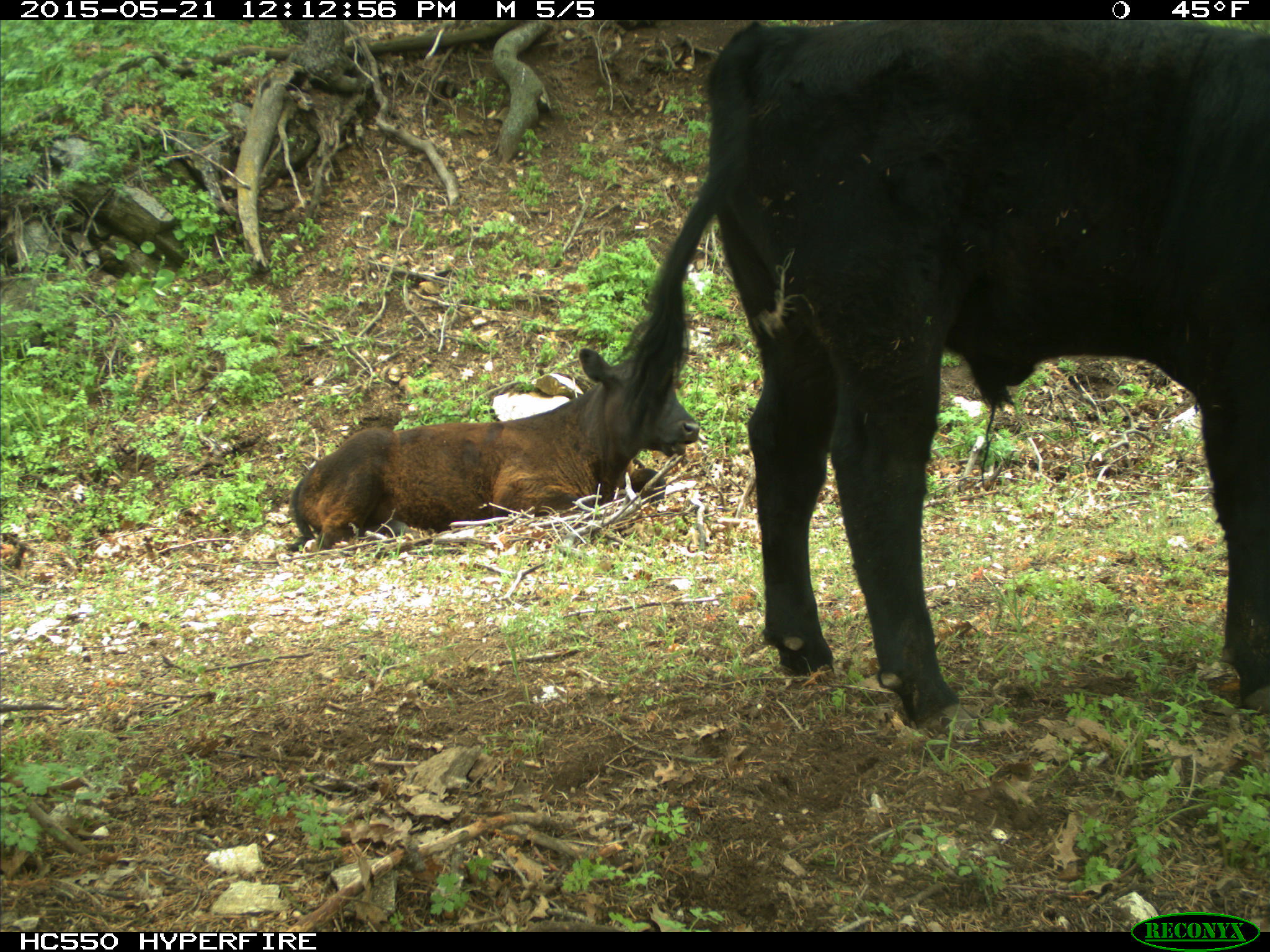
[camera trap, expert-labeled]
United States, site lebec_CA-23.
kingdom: Animalia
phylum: Chordata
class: Mammalia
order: Artiodactyla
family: Bovidae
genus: Bos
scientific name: Bos taurus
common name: domestic cow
Bos taurus (domestic cow).